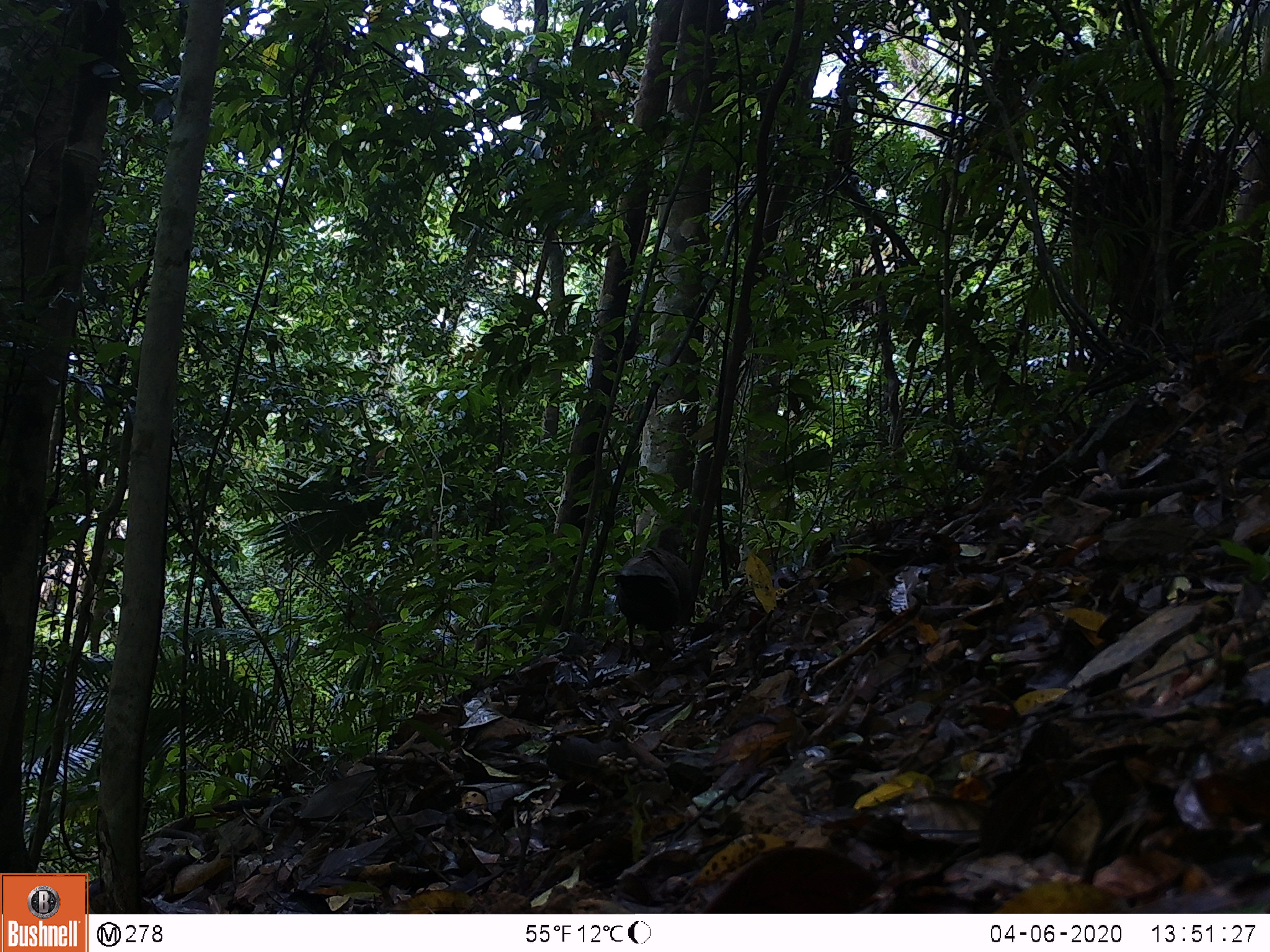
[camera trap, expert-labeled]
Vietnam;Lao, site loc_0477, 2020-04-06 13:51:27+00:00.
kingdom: Animalia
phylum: Chordata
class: Aves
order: Galliformes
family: Phasianidae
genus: Polyplectron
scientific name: Polyplectron bicalcaratum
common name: gray peacock-pheasant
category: grey peacock pheasant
Grey peacock pheasant (gray peacock-pheasant) (Polyplectron bicalcaratum). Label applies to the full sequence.